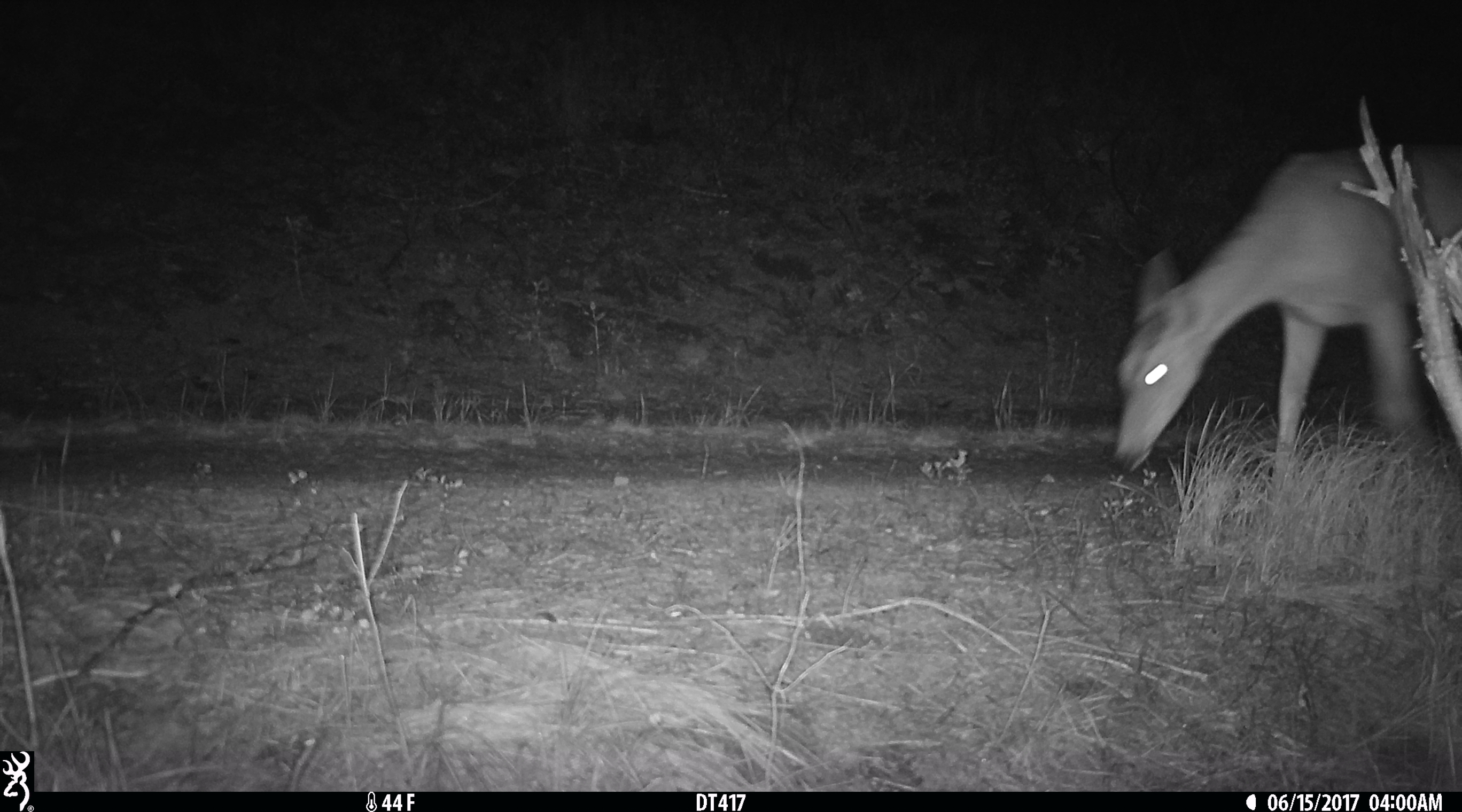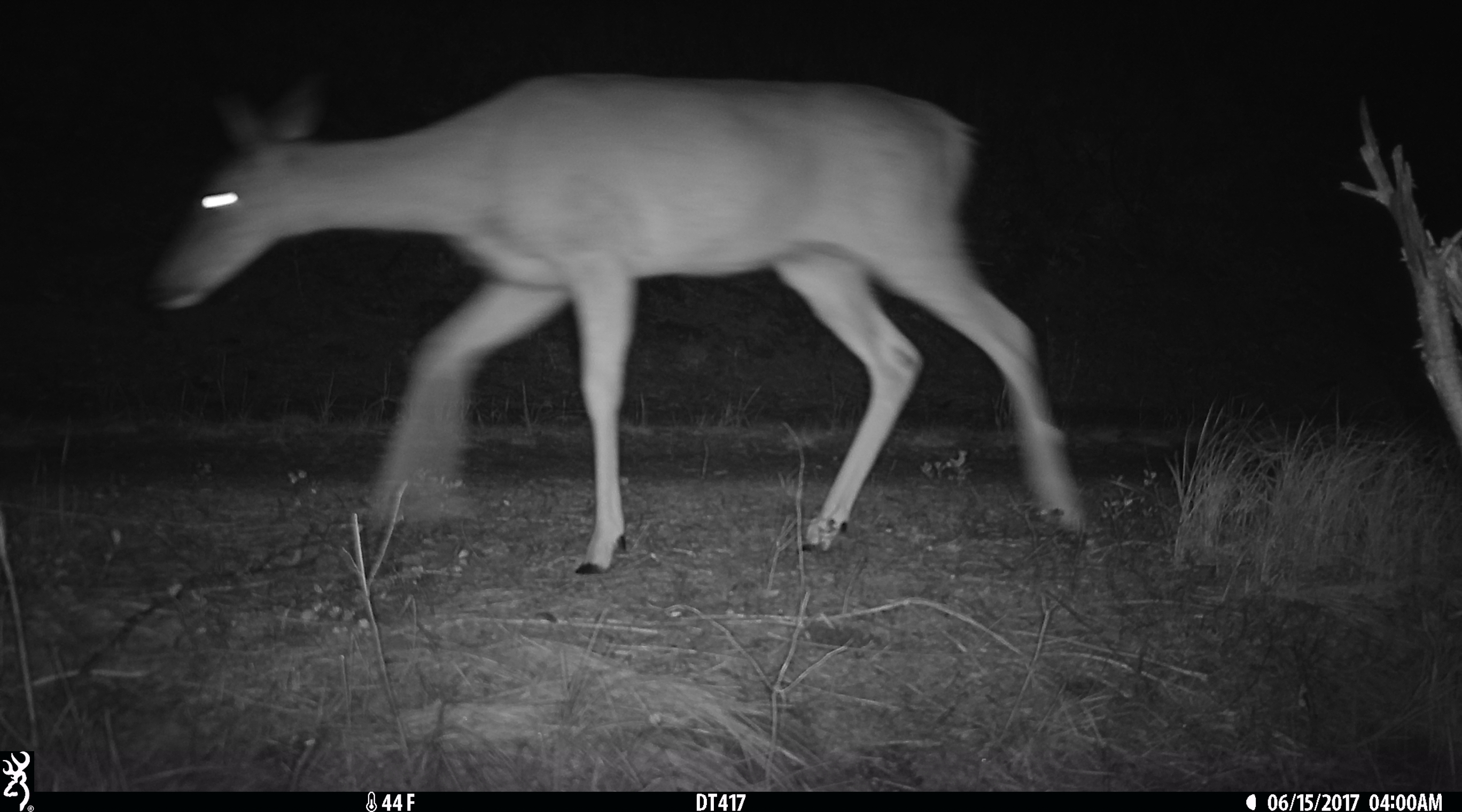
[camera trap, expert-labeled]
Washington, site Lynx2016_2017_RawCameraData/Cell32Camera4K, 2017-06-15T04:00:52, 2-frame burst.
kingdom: Animalia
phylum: Chordata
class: Mammalia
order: Artiodactyla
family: Cervidae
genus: Odocoileus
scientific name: Odocoileus virginianus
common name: white-tailed deer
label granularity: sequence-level